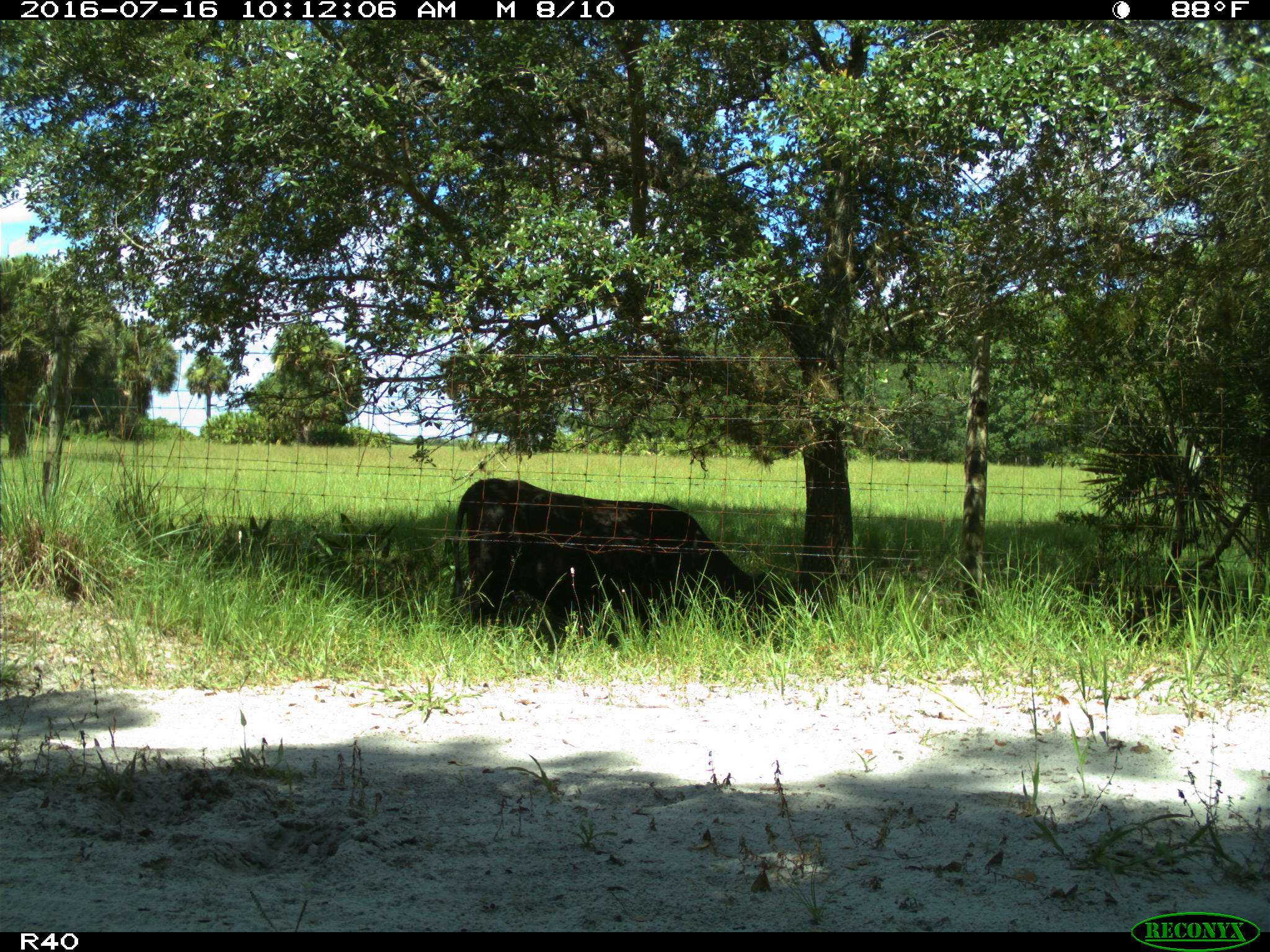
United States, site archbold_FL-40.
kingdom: Animalia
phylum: Chordata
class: Mammalia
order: Artiodactyla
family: Bovidae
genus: Bos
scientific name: Bos taurus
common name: domestic cow